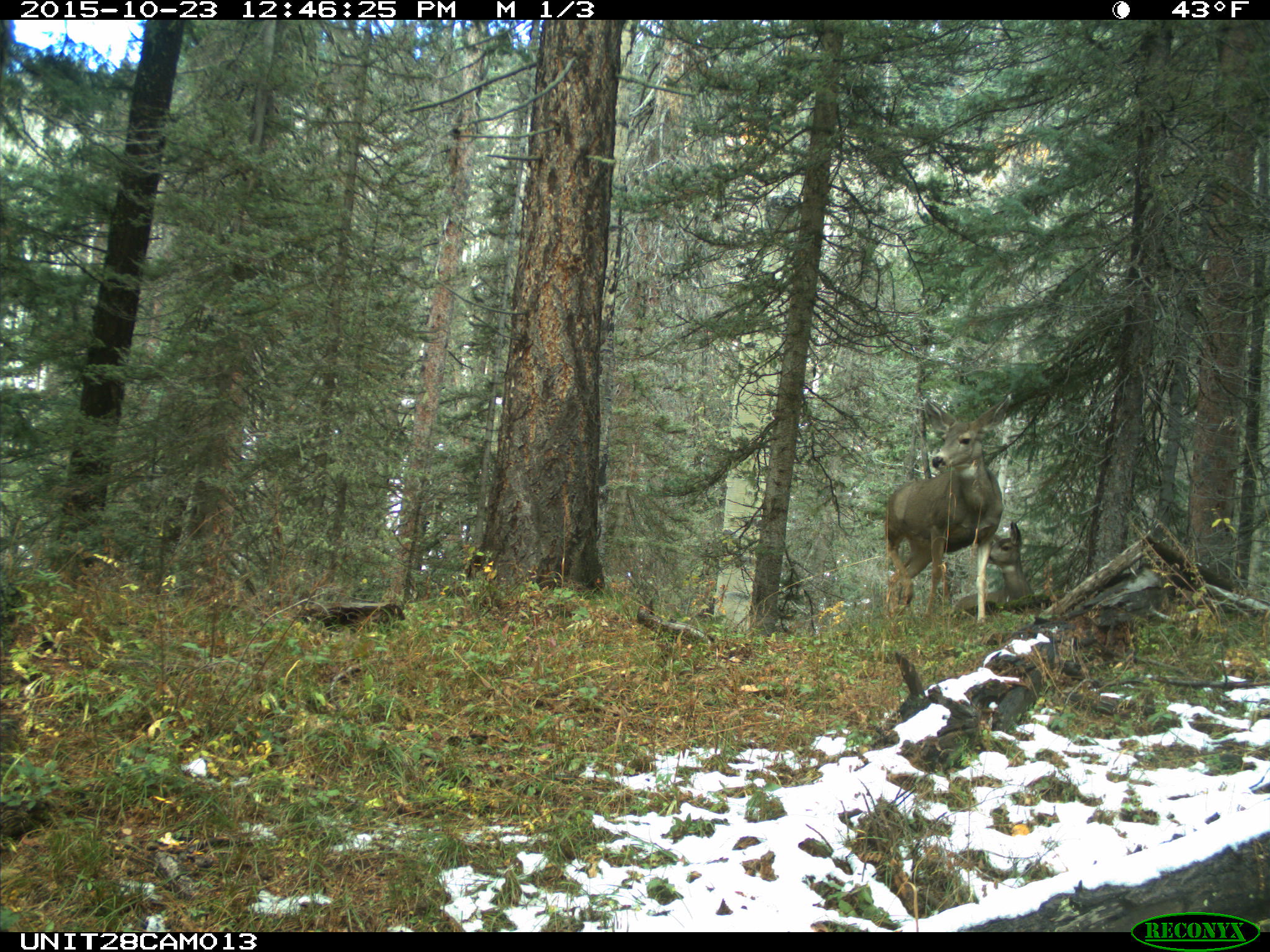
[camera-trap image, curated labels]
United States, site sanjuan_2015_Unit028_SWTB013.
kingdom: Animalia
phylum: Chordata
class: Mammalia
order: Artiodactyla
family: Cervidae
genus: Odocoileus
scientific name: Odocoileus hemionus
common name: mule deer